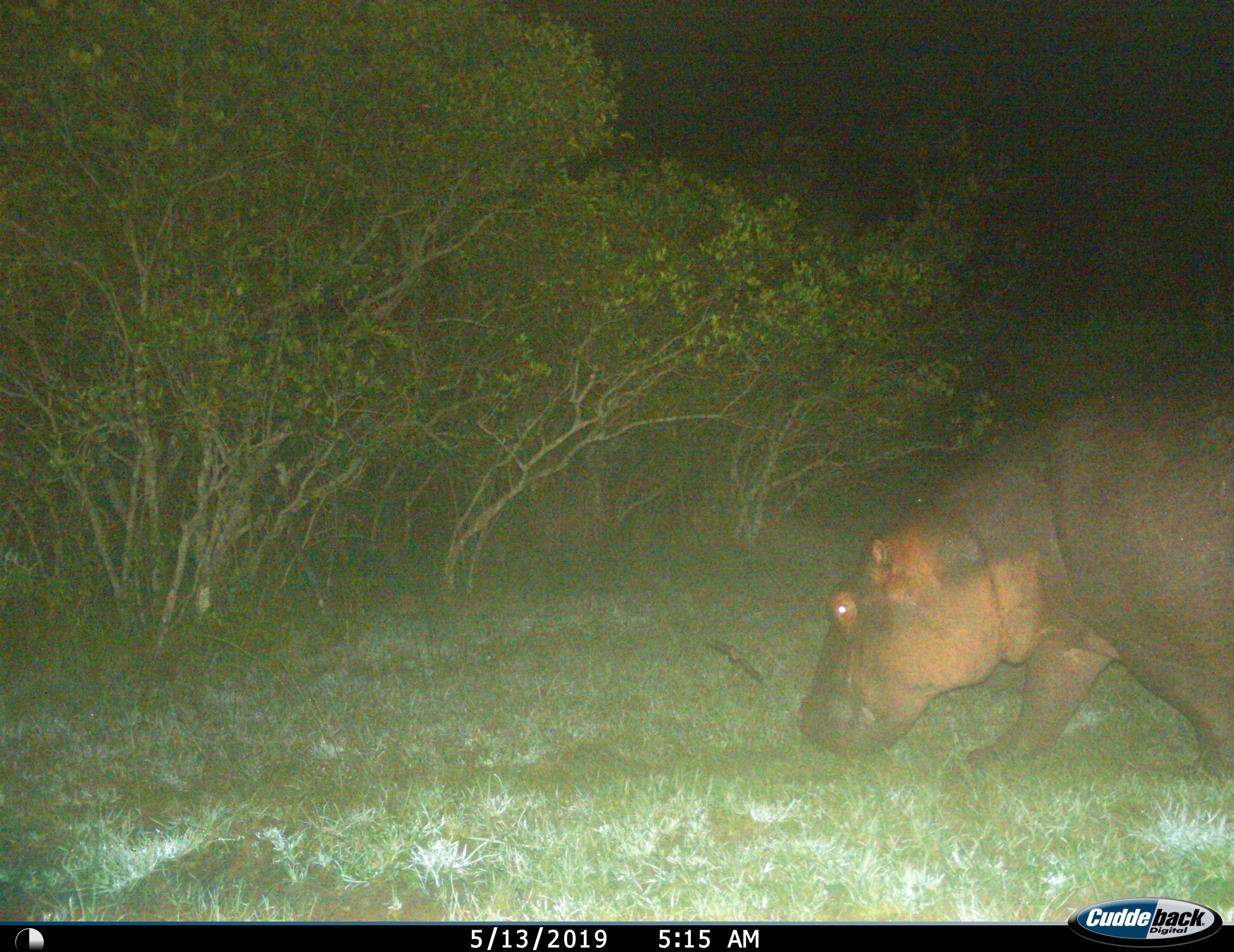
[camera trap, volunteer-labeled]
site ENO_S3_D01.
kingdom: Animalia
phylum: Chordata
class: Mammalia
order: Artiodactyla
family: Hippopotamidae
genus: Hippopotamus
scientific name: Hippopotamus amphibius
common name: hippopotamus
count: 1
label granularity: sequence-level